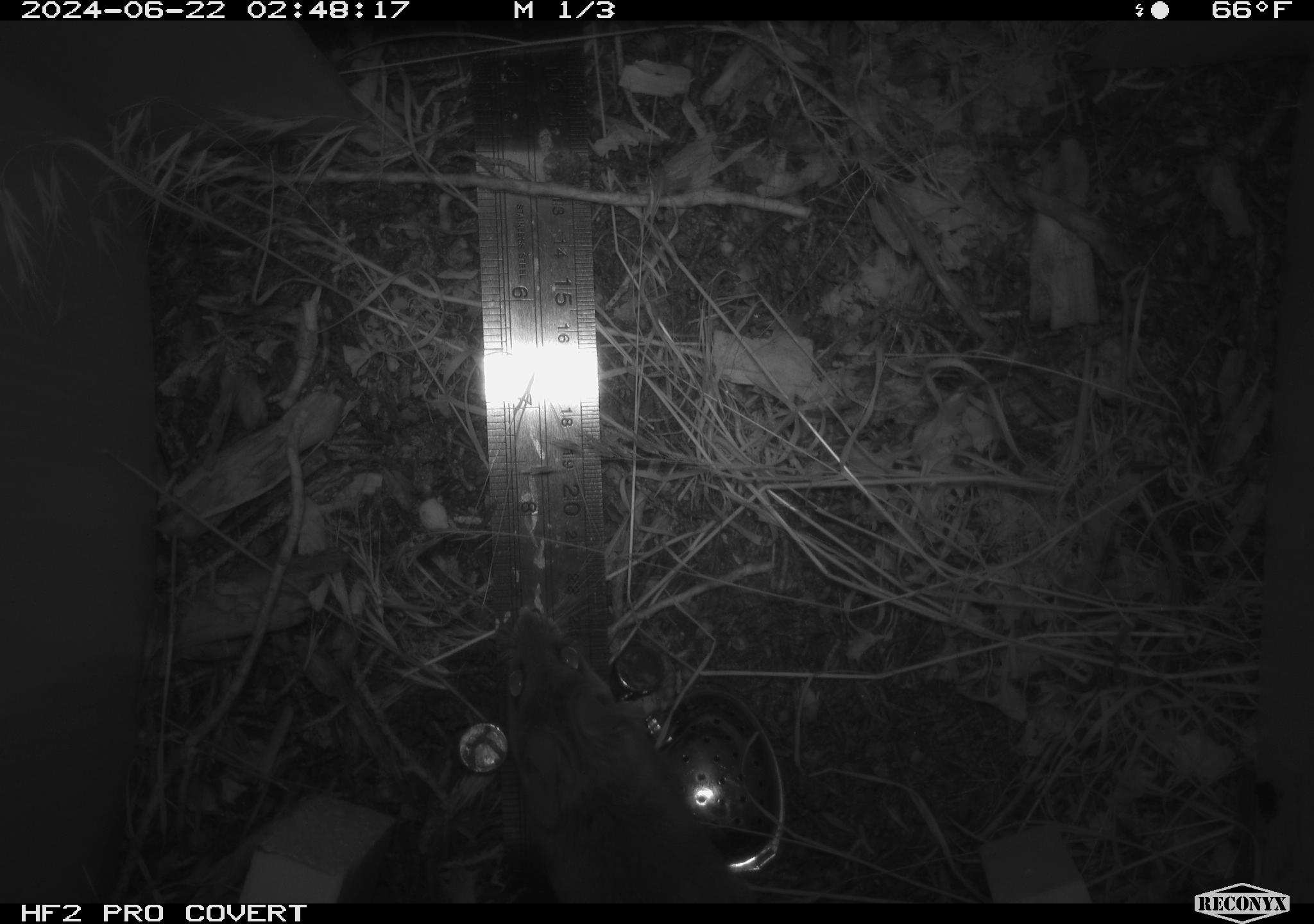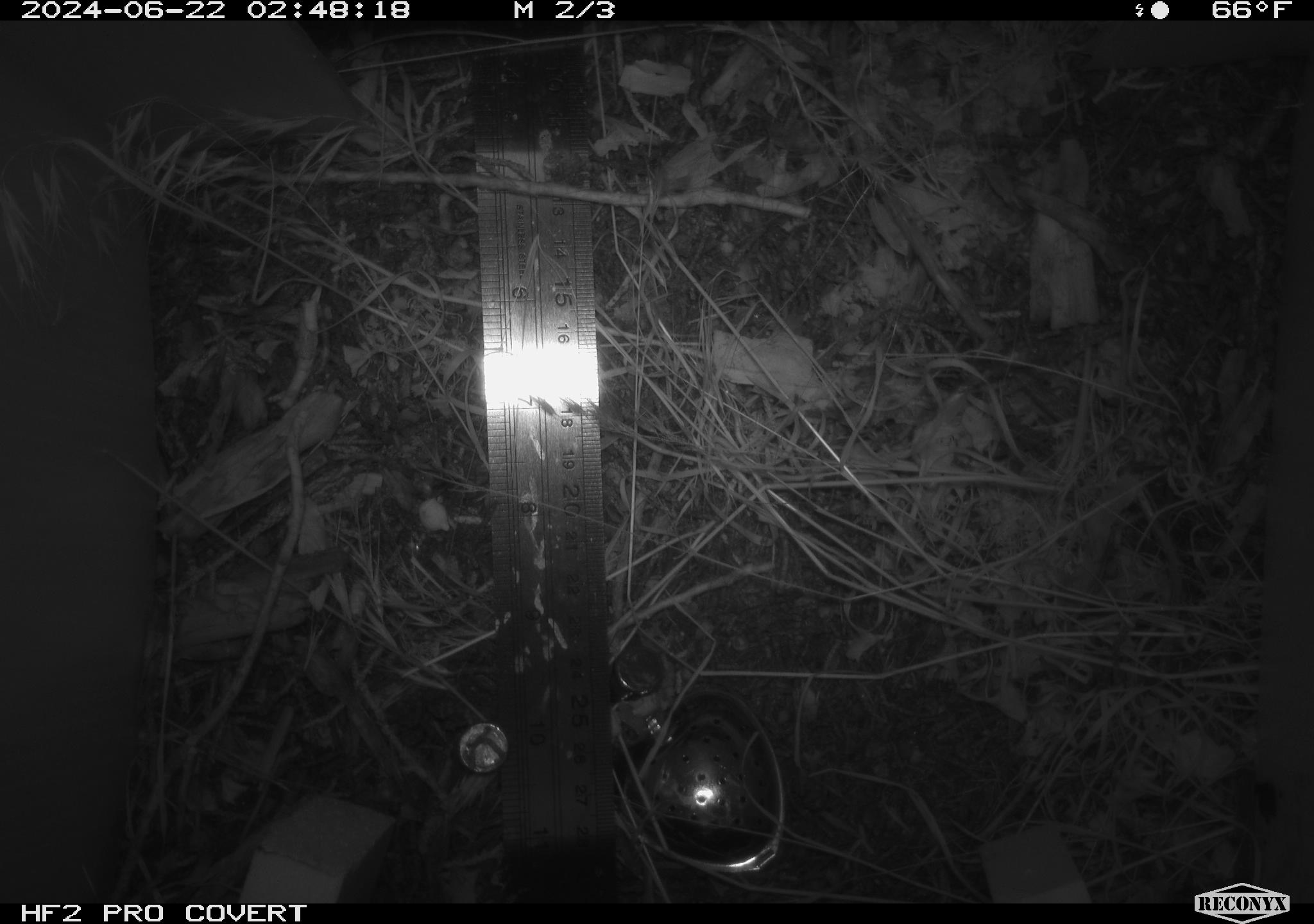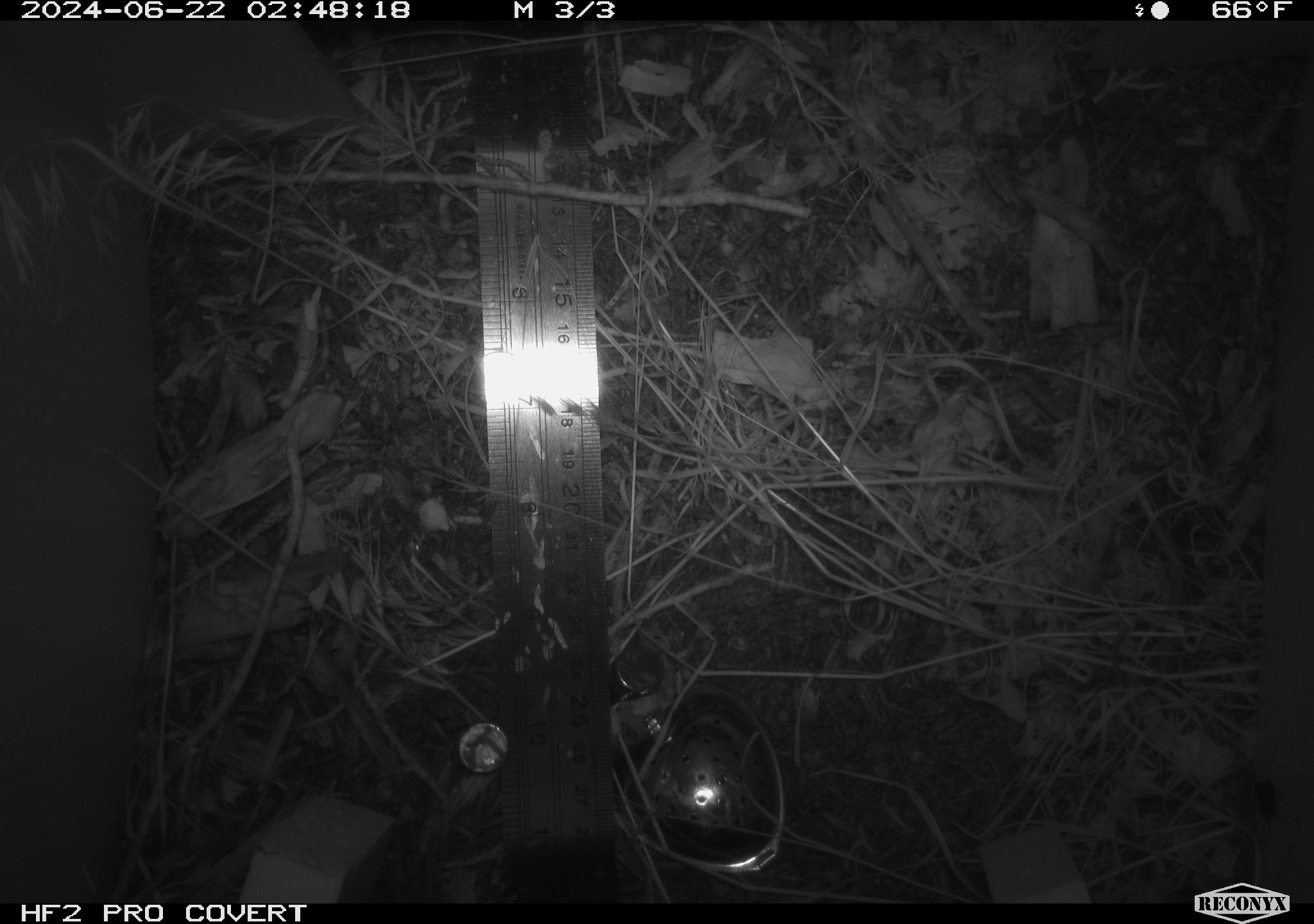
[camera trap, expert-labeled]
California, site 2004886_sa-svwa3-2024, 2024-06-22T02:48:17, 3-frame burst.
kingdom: Animalia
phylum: Chordata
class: Mammalia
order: Rodentia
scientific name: Rodentia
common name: mouse species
Mouse species (Rodentia).